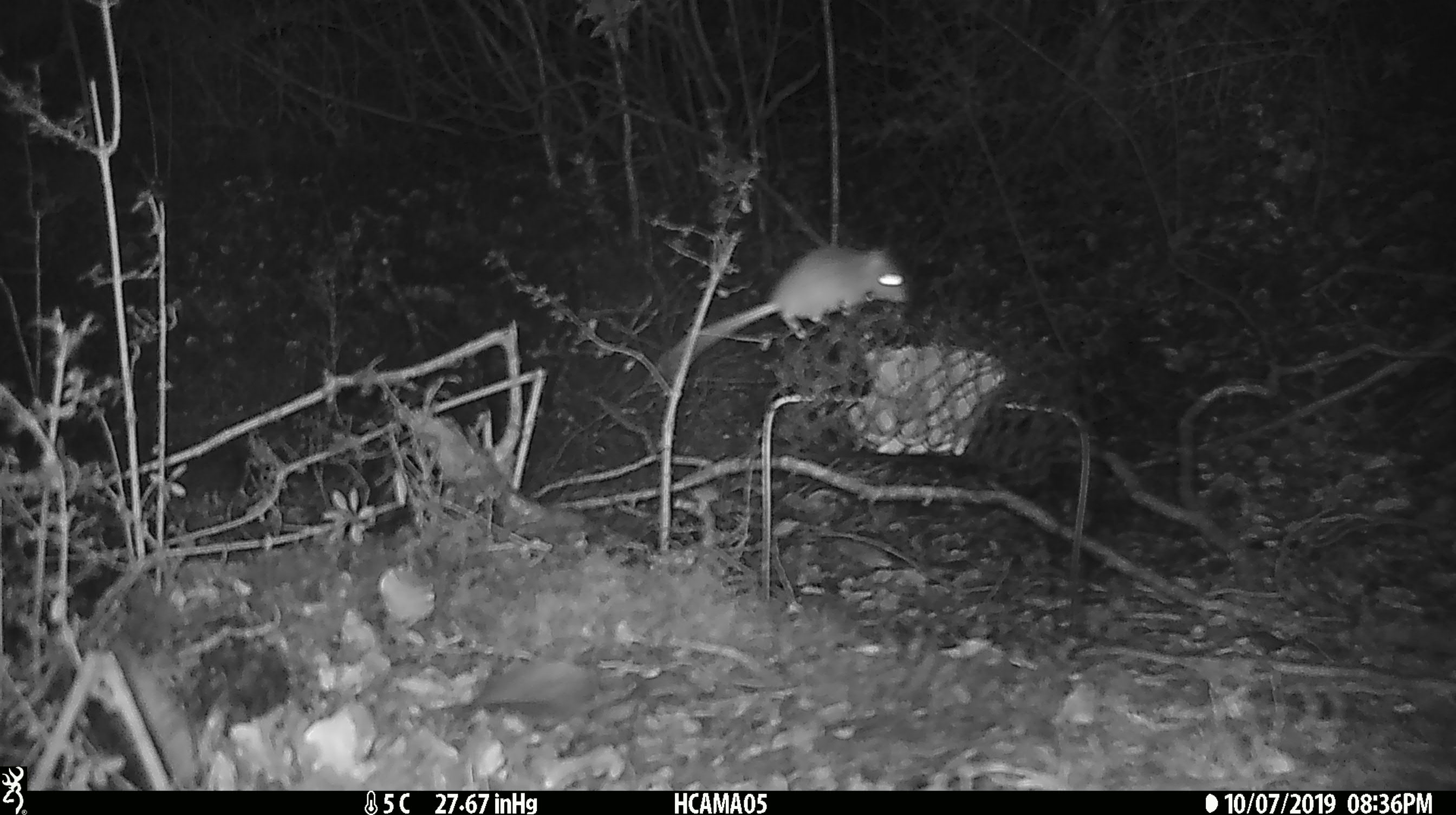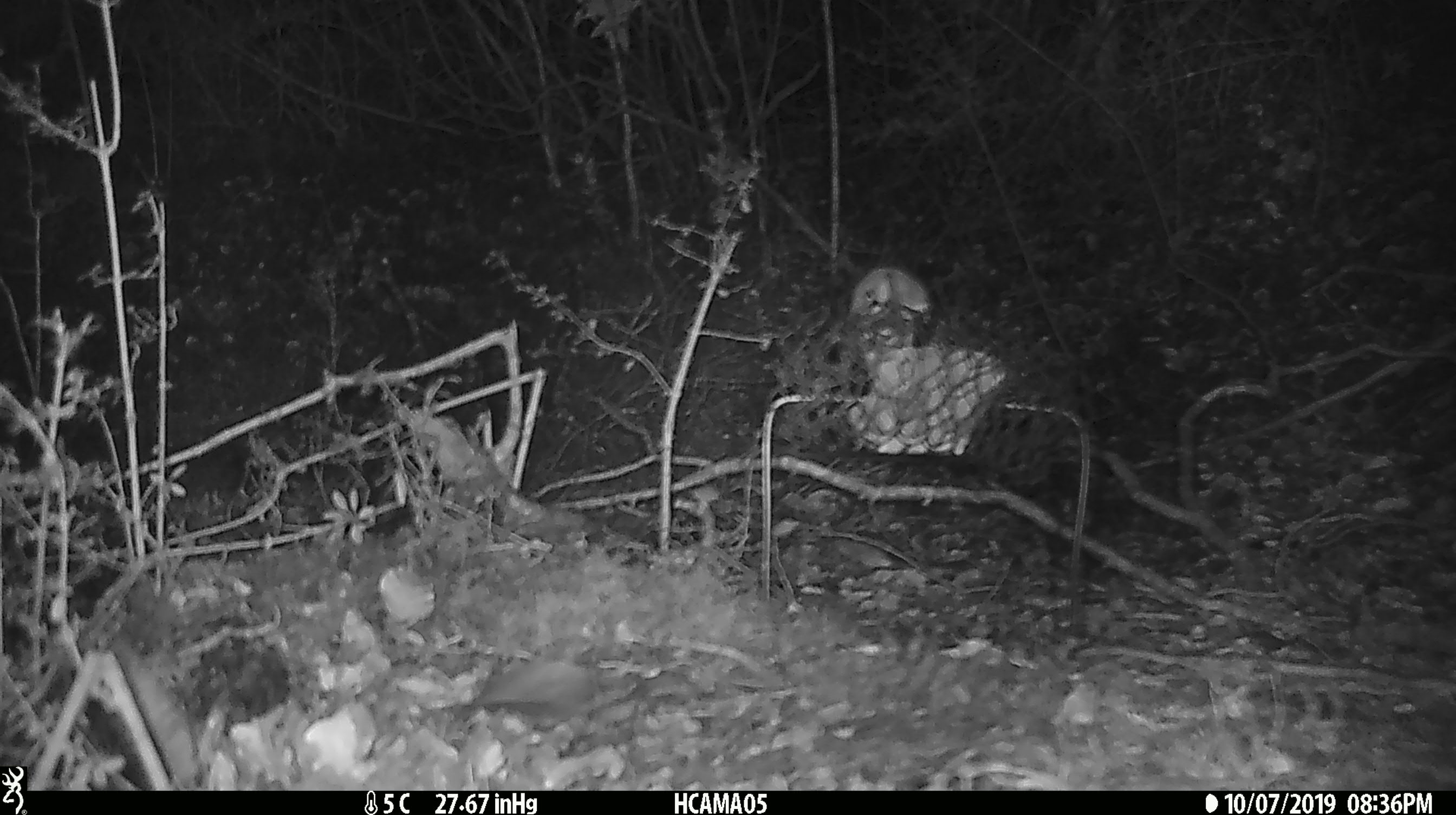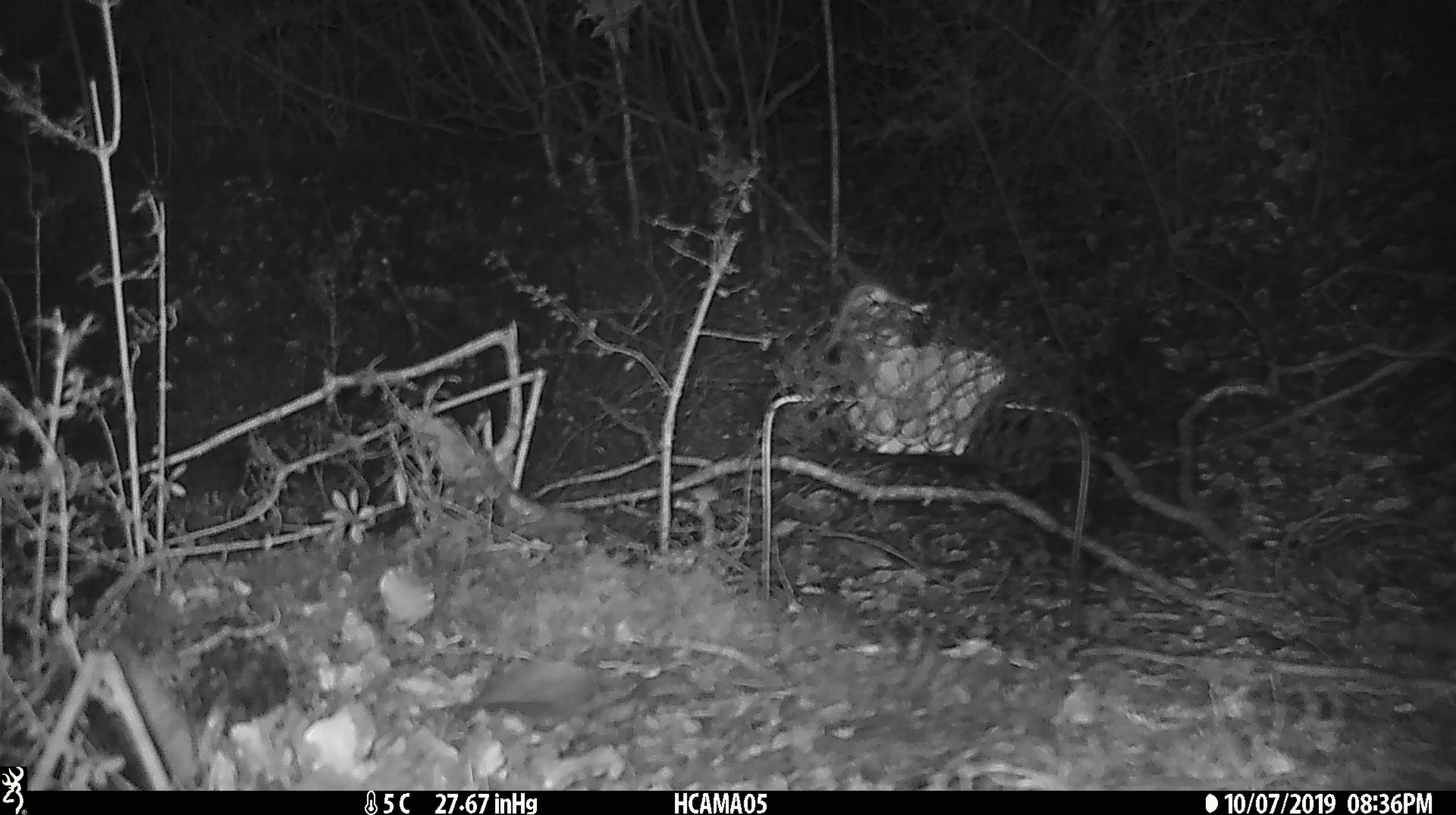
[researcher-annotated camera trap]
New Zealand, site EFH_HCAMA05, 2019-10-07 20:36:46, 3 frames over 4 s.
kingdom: Animalia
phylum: Chordata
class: Mammalia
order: Rodentia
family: Muridae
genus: Mus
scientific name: Mus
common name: mouse